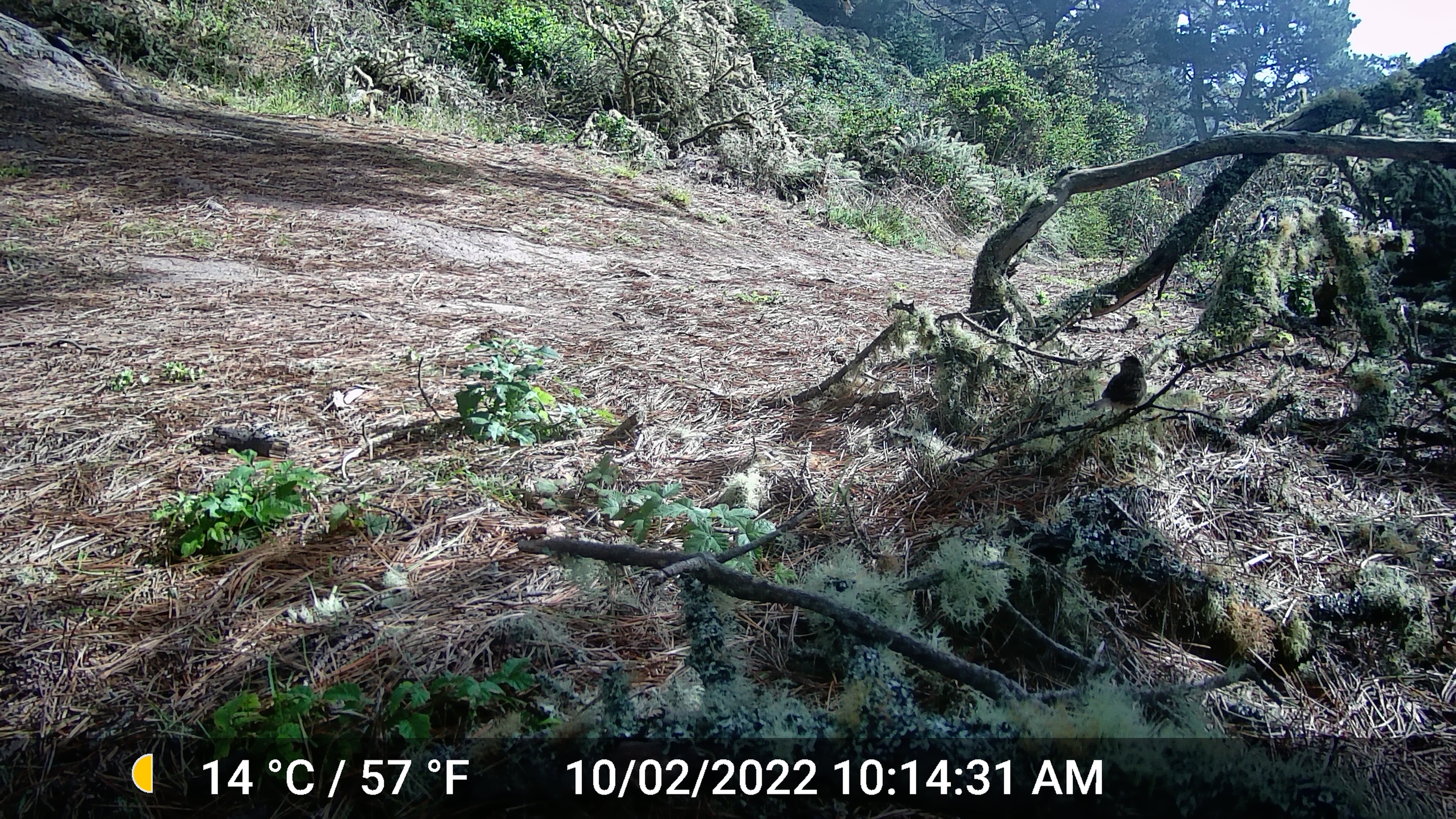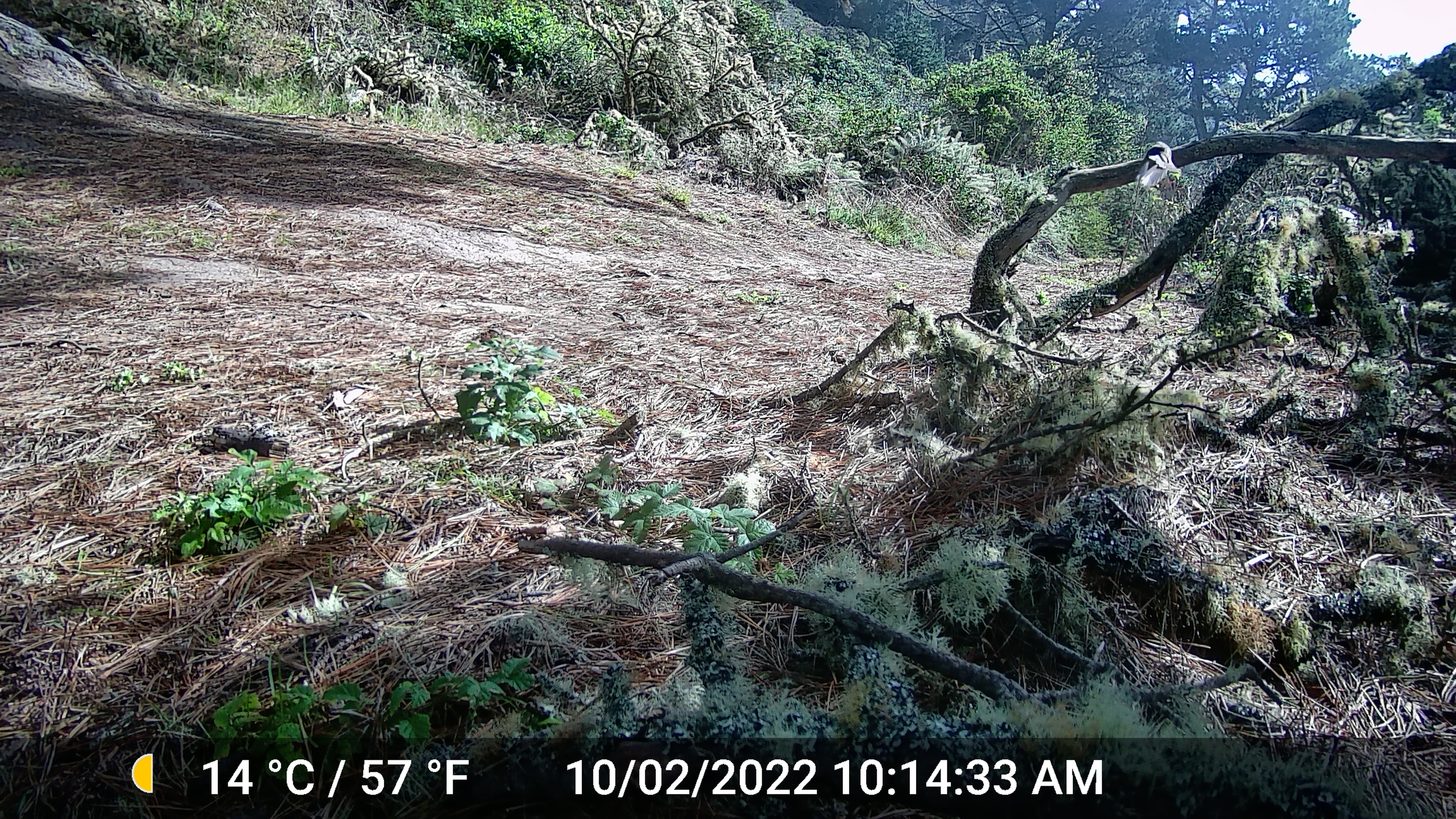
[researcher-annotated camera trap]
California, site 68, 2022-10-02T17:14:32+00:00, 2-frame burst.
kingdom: Animalia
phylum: Chordata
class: Aves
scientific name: Aves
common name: bird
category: unknown bird